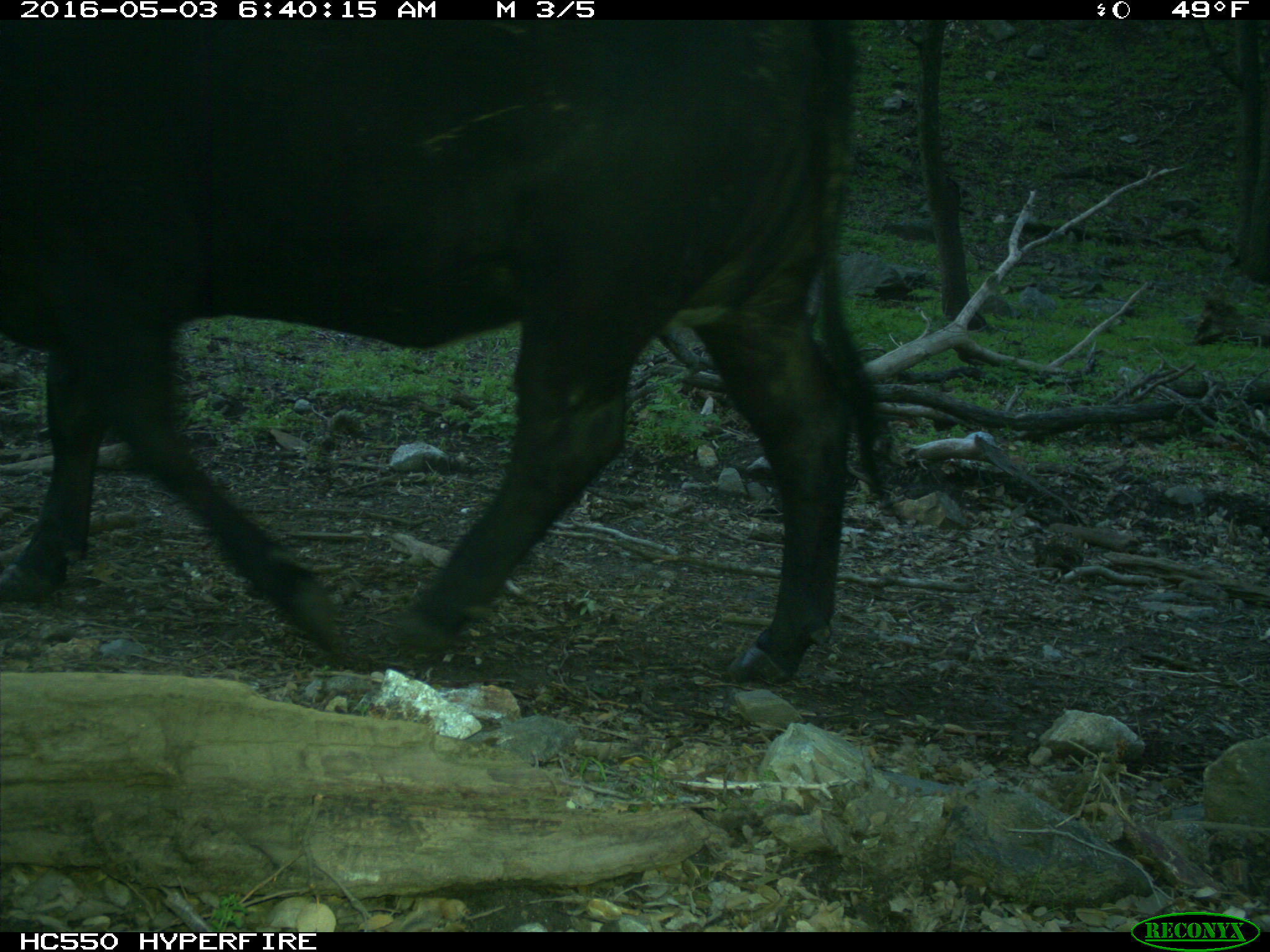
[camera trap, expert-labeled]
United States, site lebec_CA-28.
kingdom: Animalia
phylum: Chordata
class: Mammalia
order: Artiodactyla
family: Bovidae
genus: Bos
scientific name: Bos taurus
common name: domestic cow